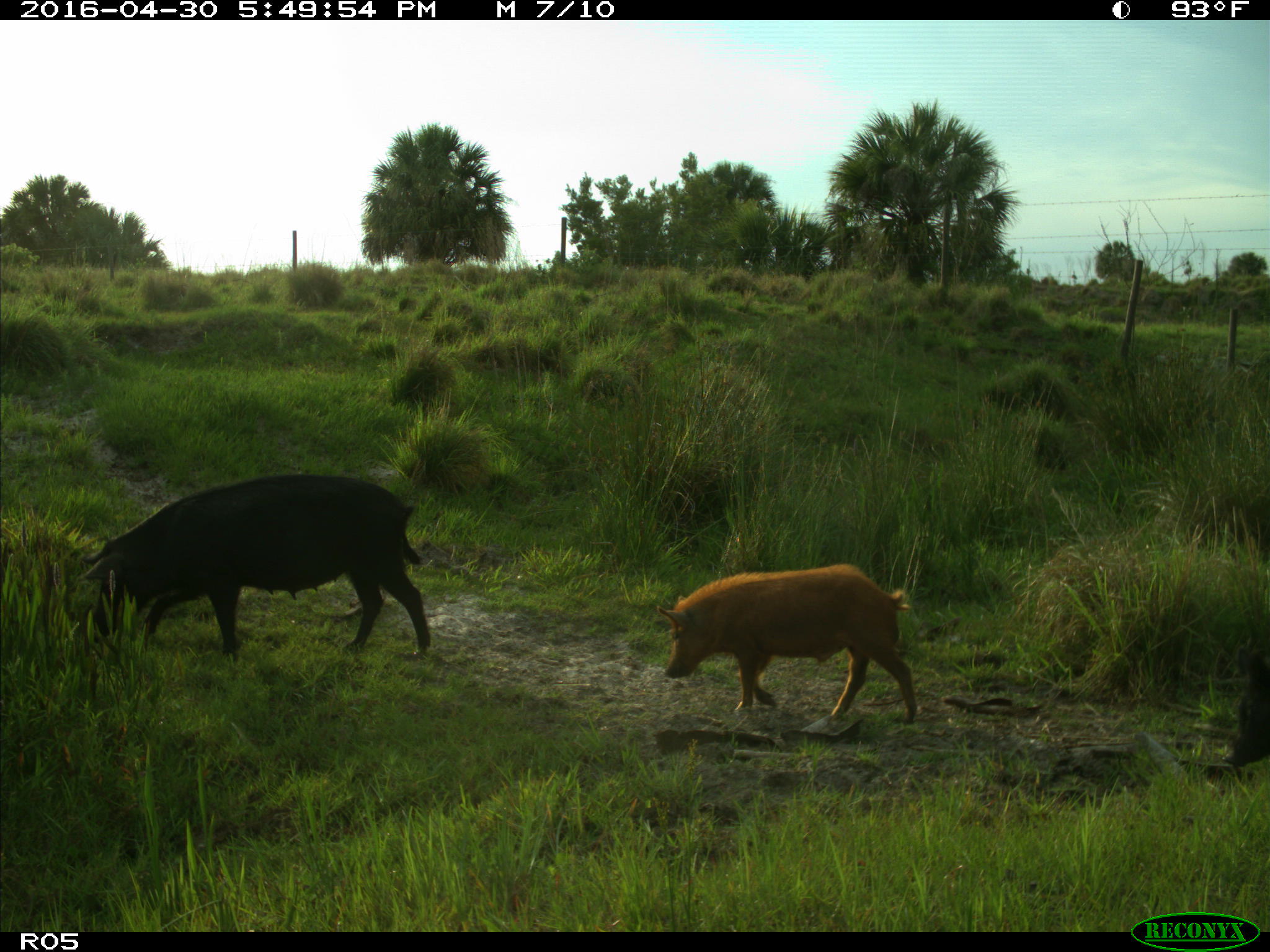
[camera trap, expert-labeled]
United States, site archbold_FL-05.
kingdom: Animalia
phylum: Chordata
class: Mammalia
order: Artiodactyla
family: Suidae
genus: Sus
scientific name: Sus scrofa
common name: wild boar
Sus scrofa (wild boar).